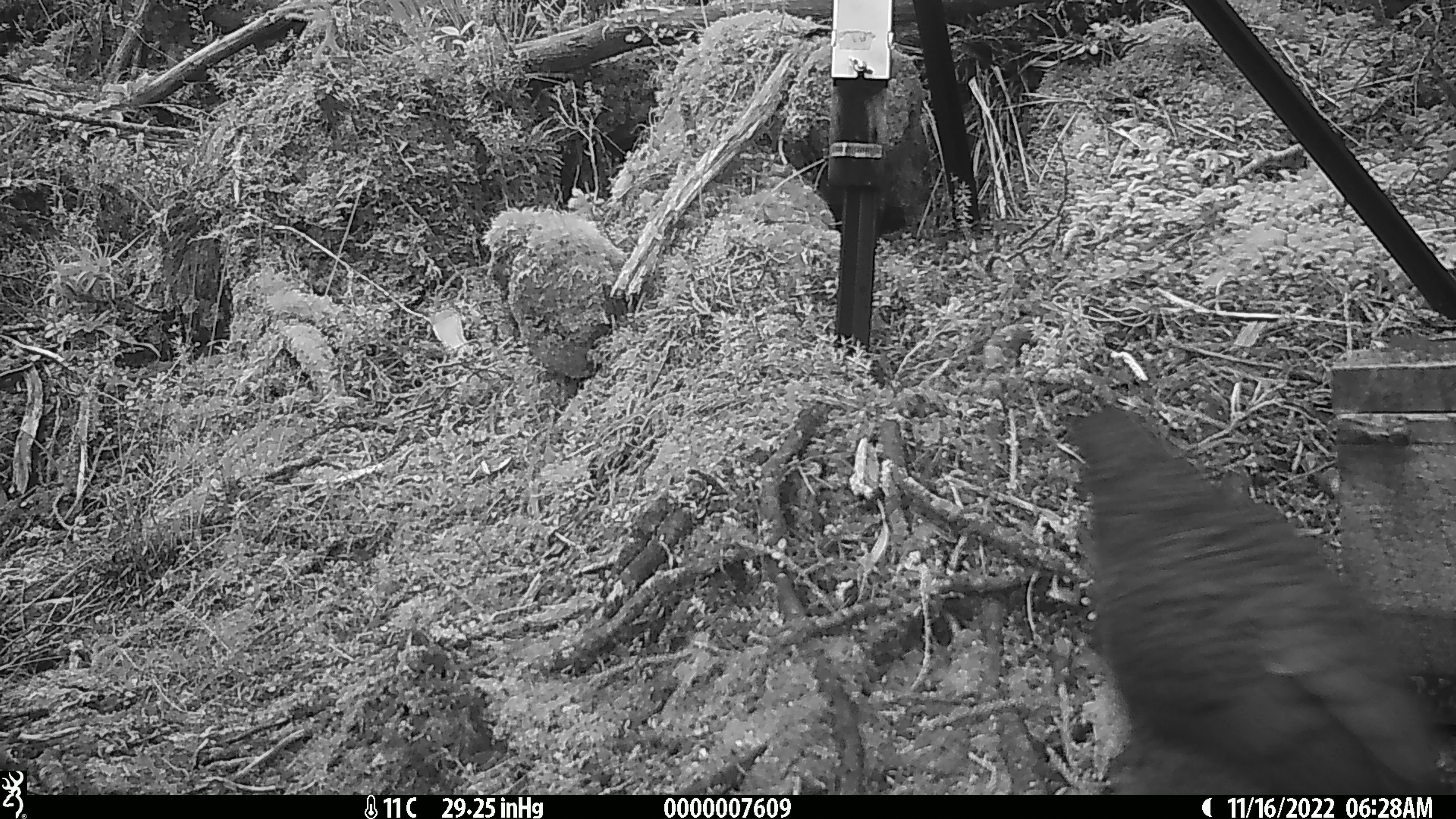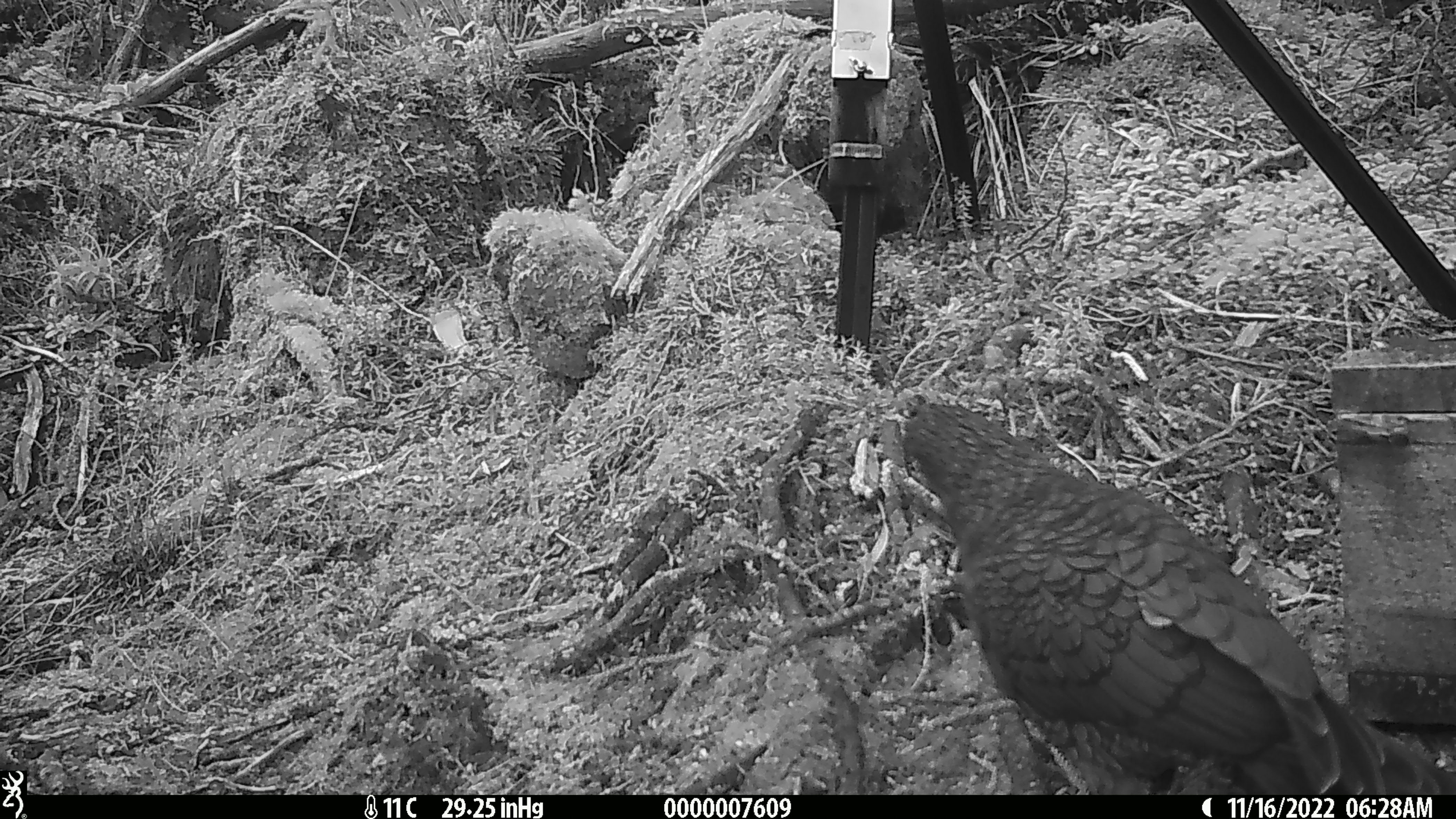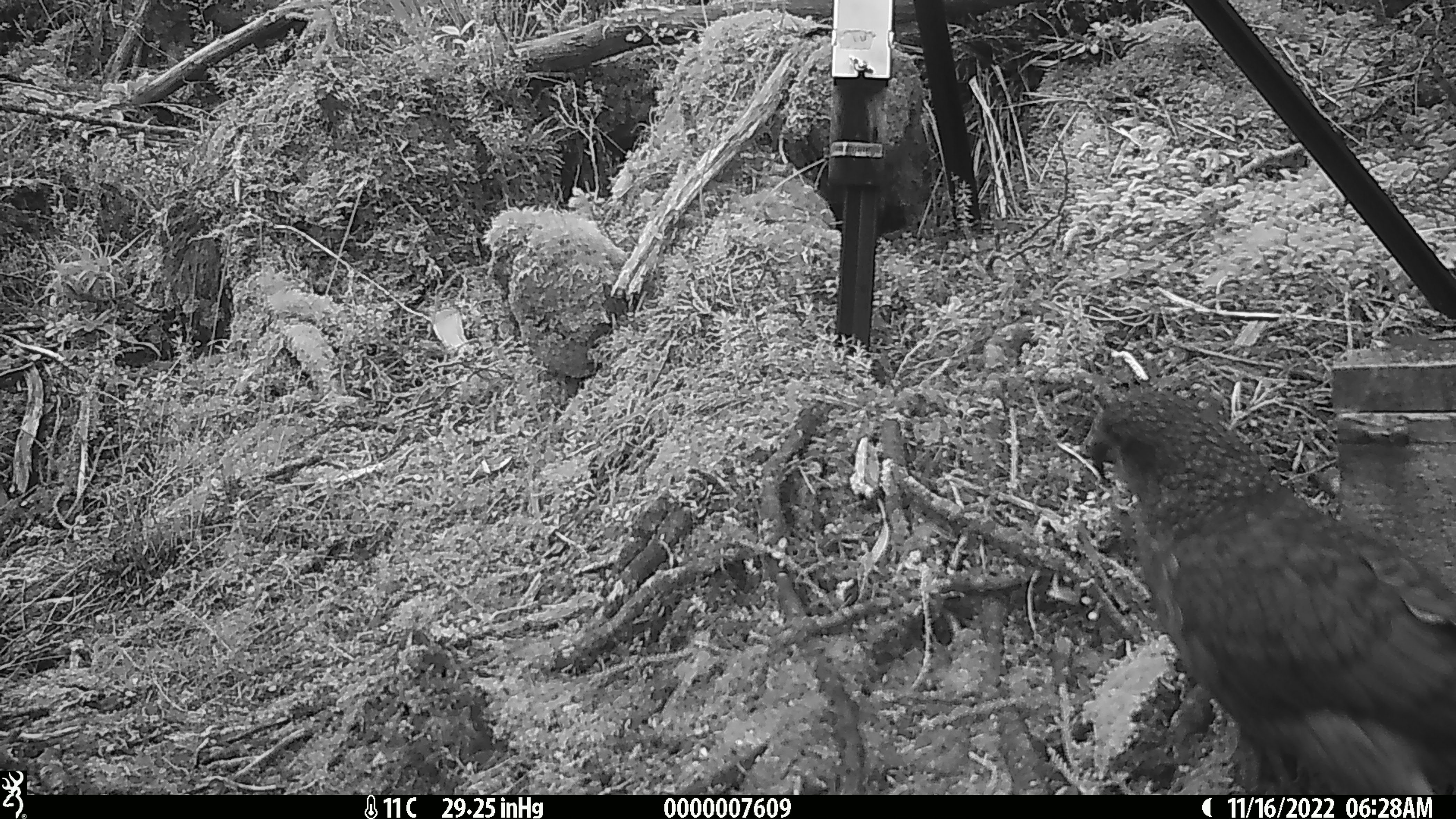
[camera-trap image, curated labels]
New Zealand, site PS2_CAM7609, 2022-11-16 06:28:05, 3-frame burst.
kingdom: Animalia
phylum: Chordata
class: Aves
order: Psittaciformes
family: Strigopidae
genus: Nestor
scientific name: Nestor notabilis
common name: kea